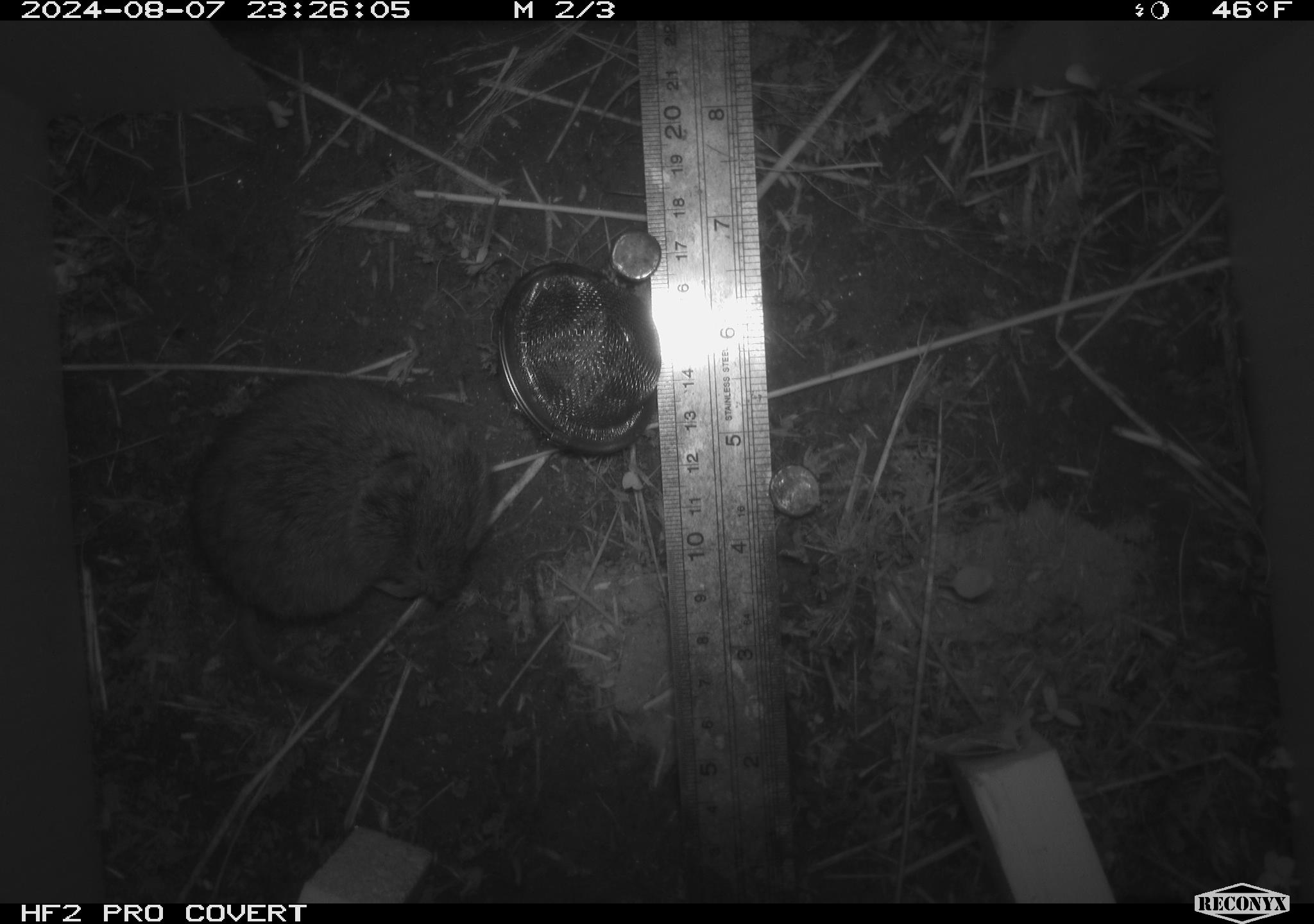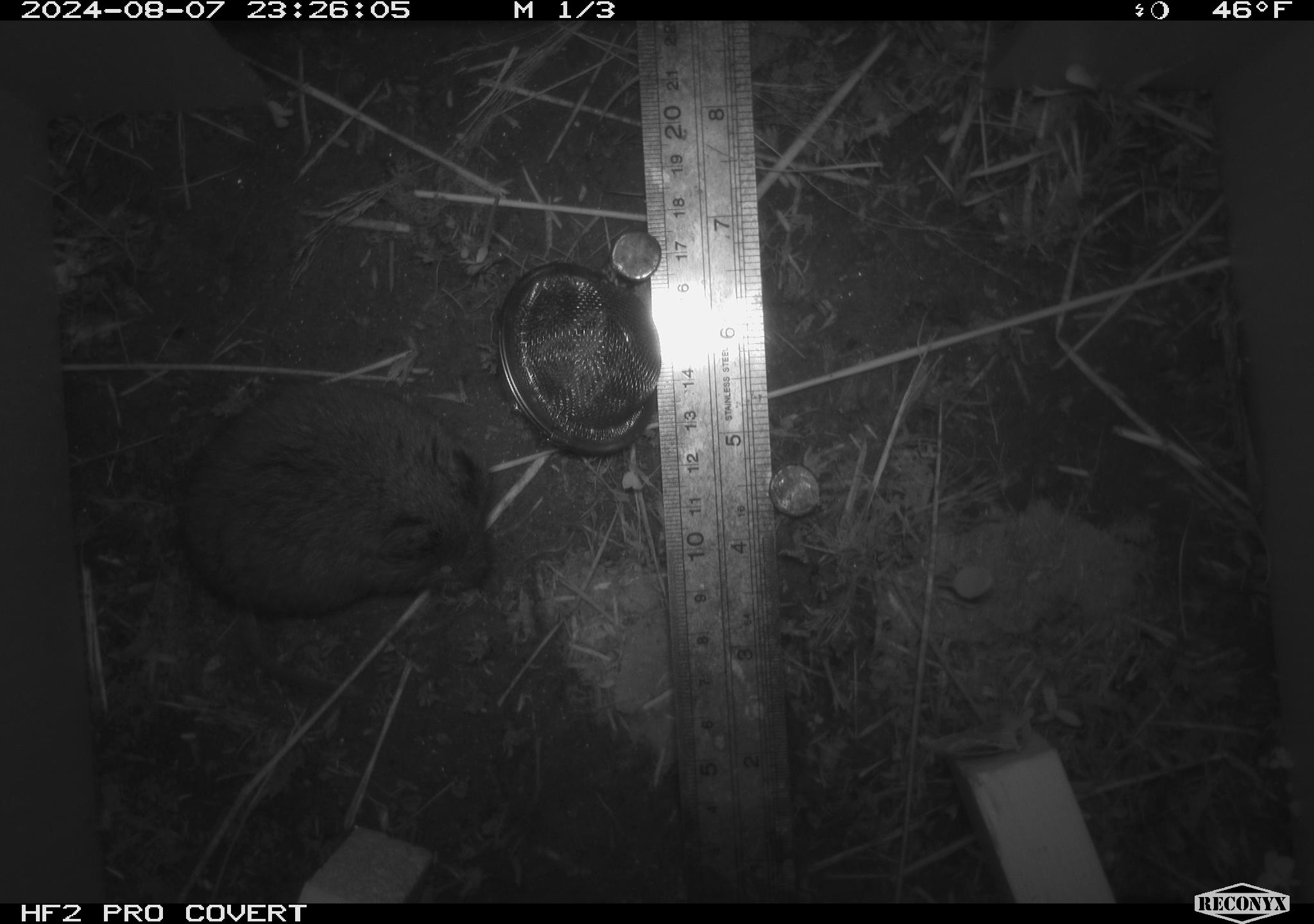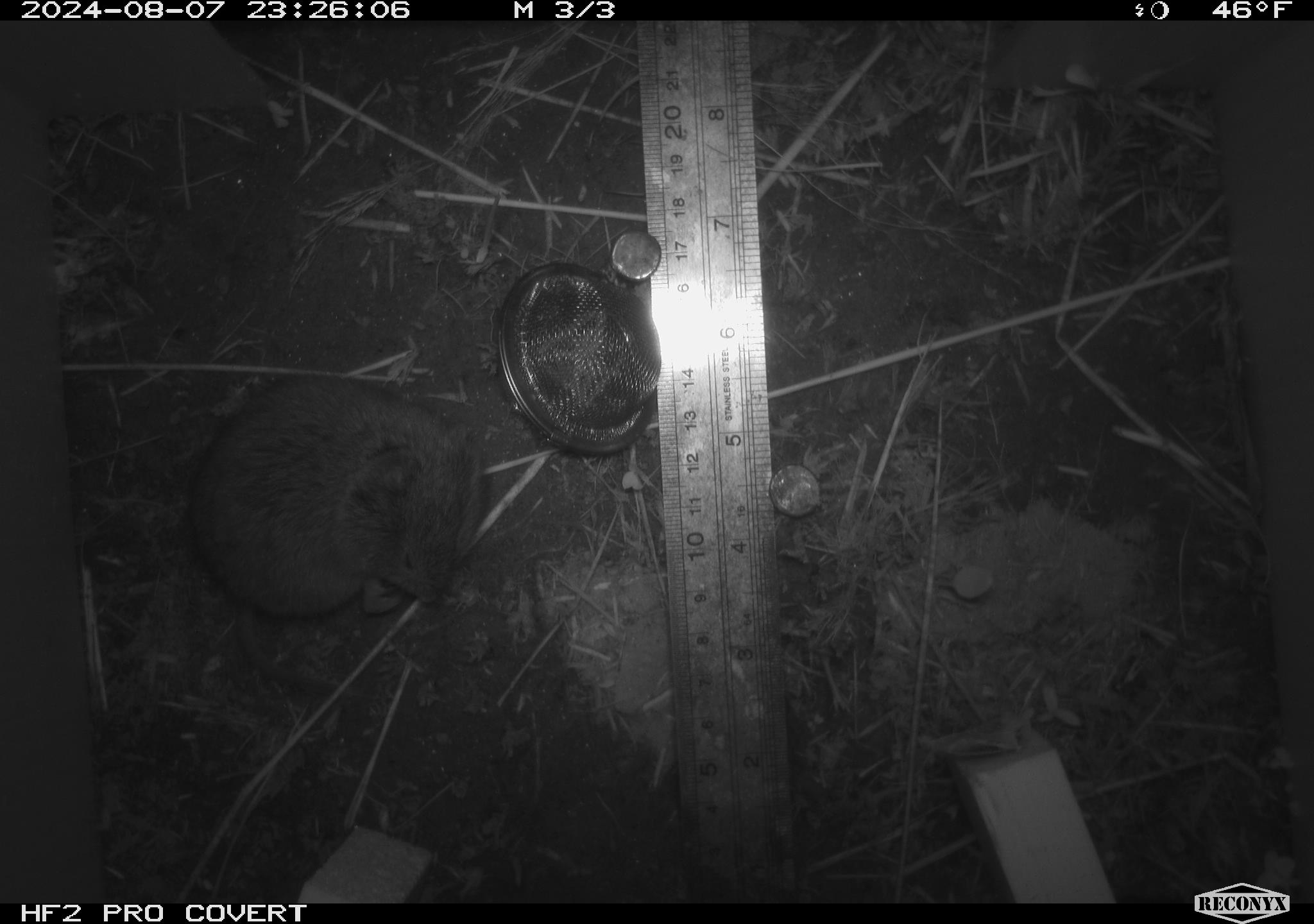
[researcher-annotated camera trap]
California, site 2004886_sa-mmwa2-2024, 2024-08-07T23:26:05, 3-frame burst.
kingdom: Animalia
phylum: Chordata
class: Mammalia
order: Rodentia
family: Cricetidae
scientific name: Arvicolinae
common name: voles, lemmings, and muskrats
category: arvicolinae subfamily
Arvicolinae subfamily (voles, lemmings, and muskrats) (Arvicolinae).